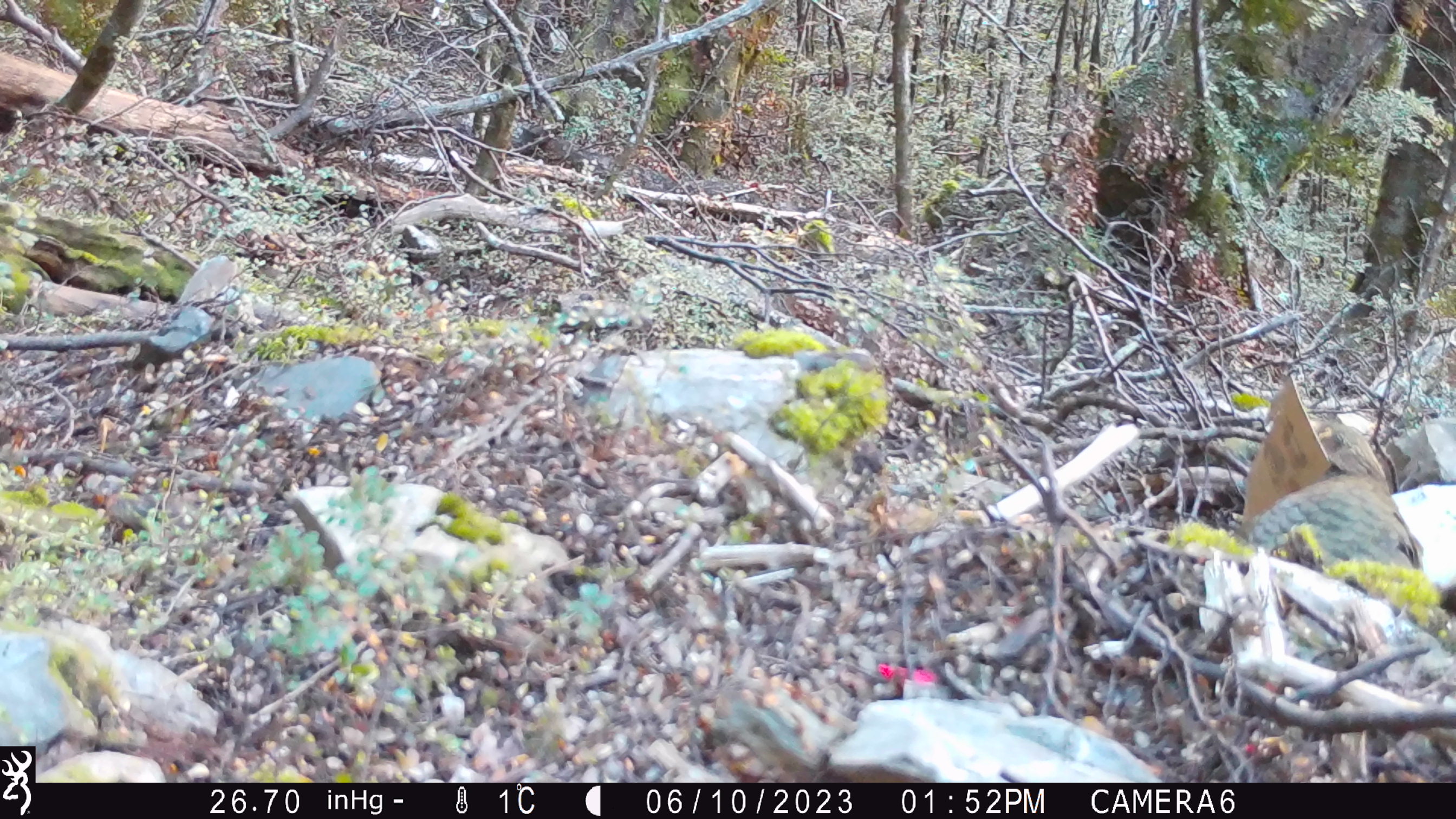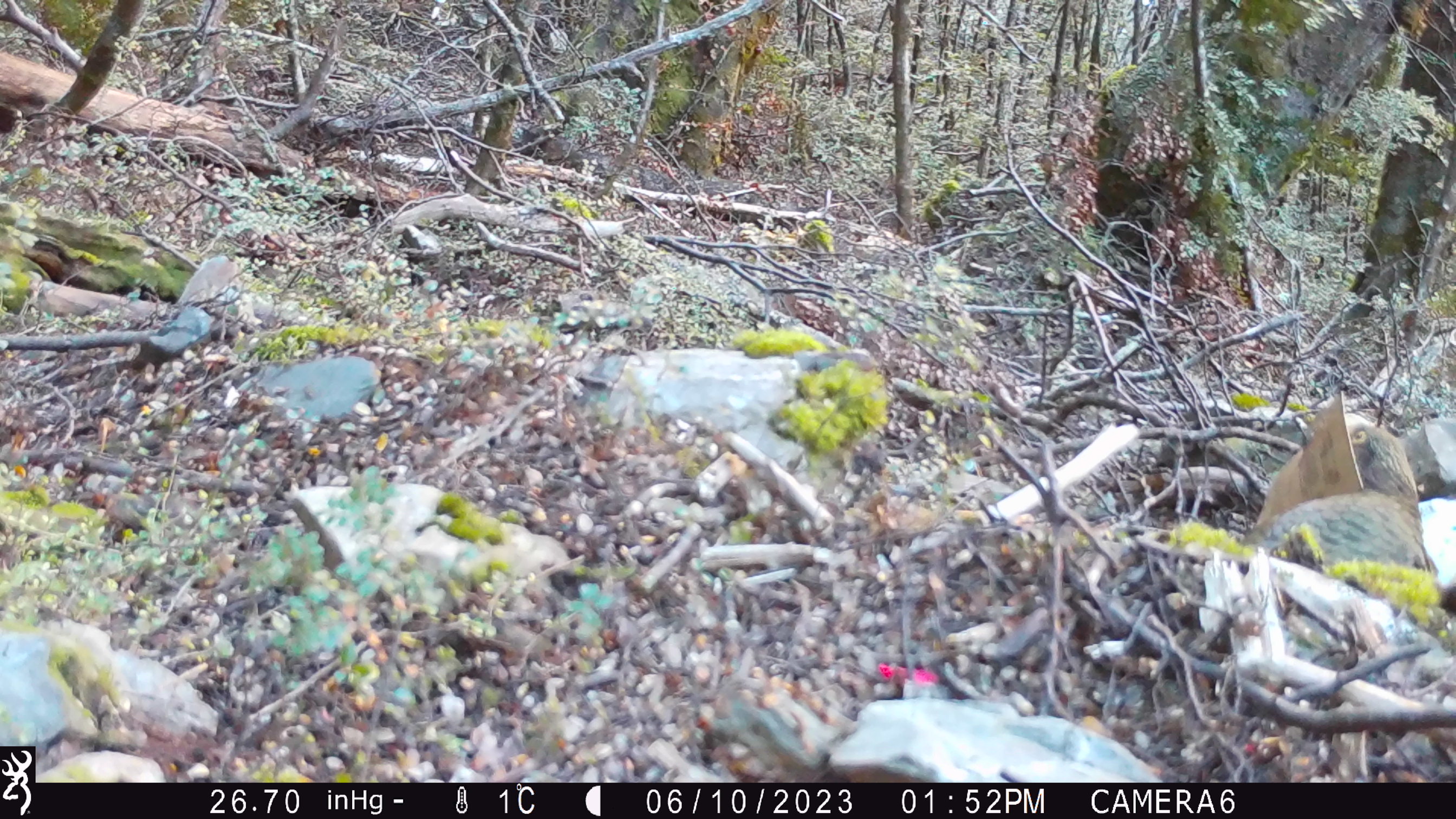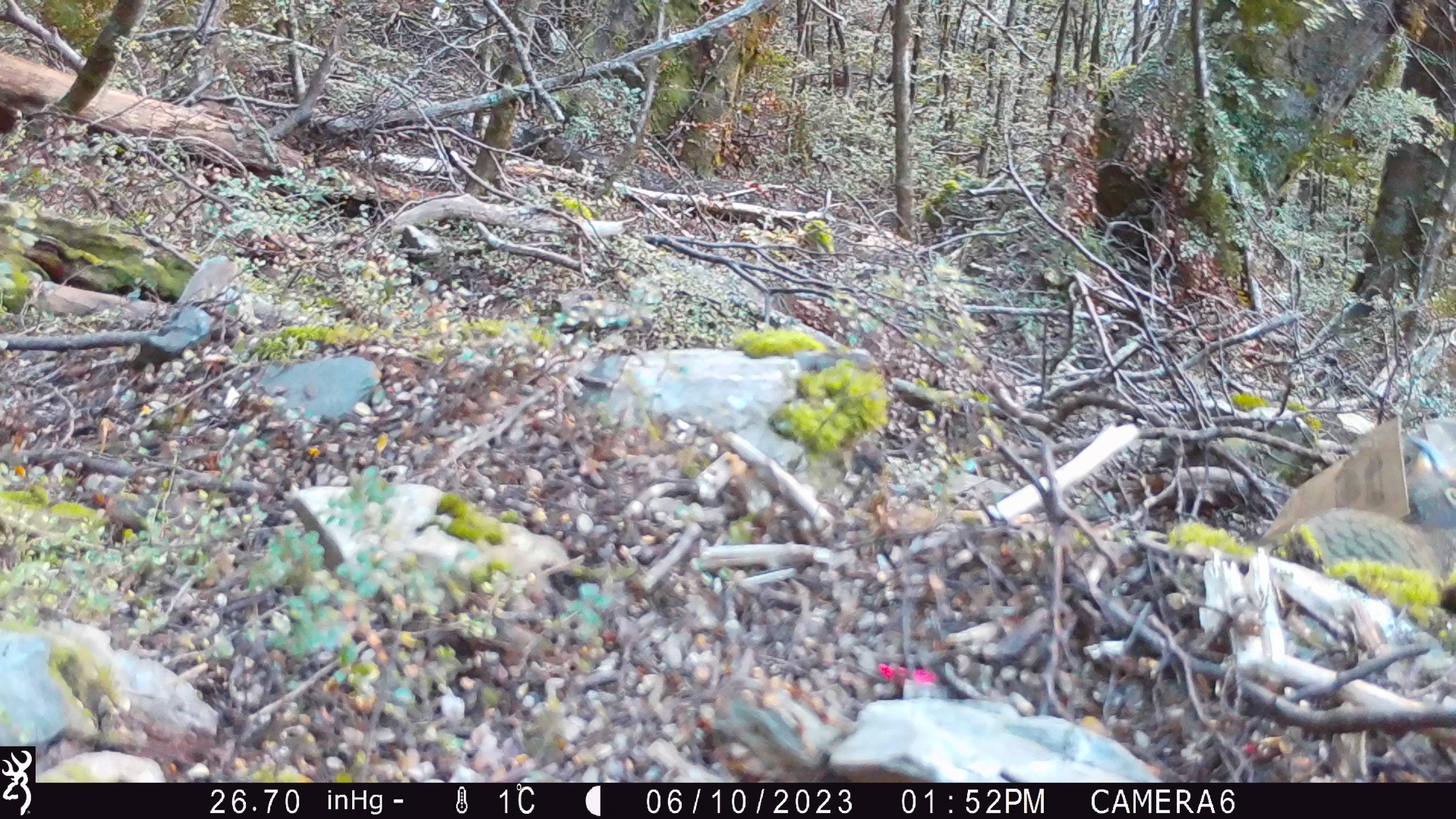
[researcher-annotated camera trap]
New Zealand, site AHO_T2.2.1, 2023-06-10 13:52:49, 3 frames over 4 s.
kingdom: Animalia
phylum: Chordata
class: Aves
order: Psittaciformes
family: Strigopidae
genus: Nestor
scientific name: Nestor notabilis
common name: kea